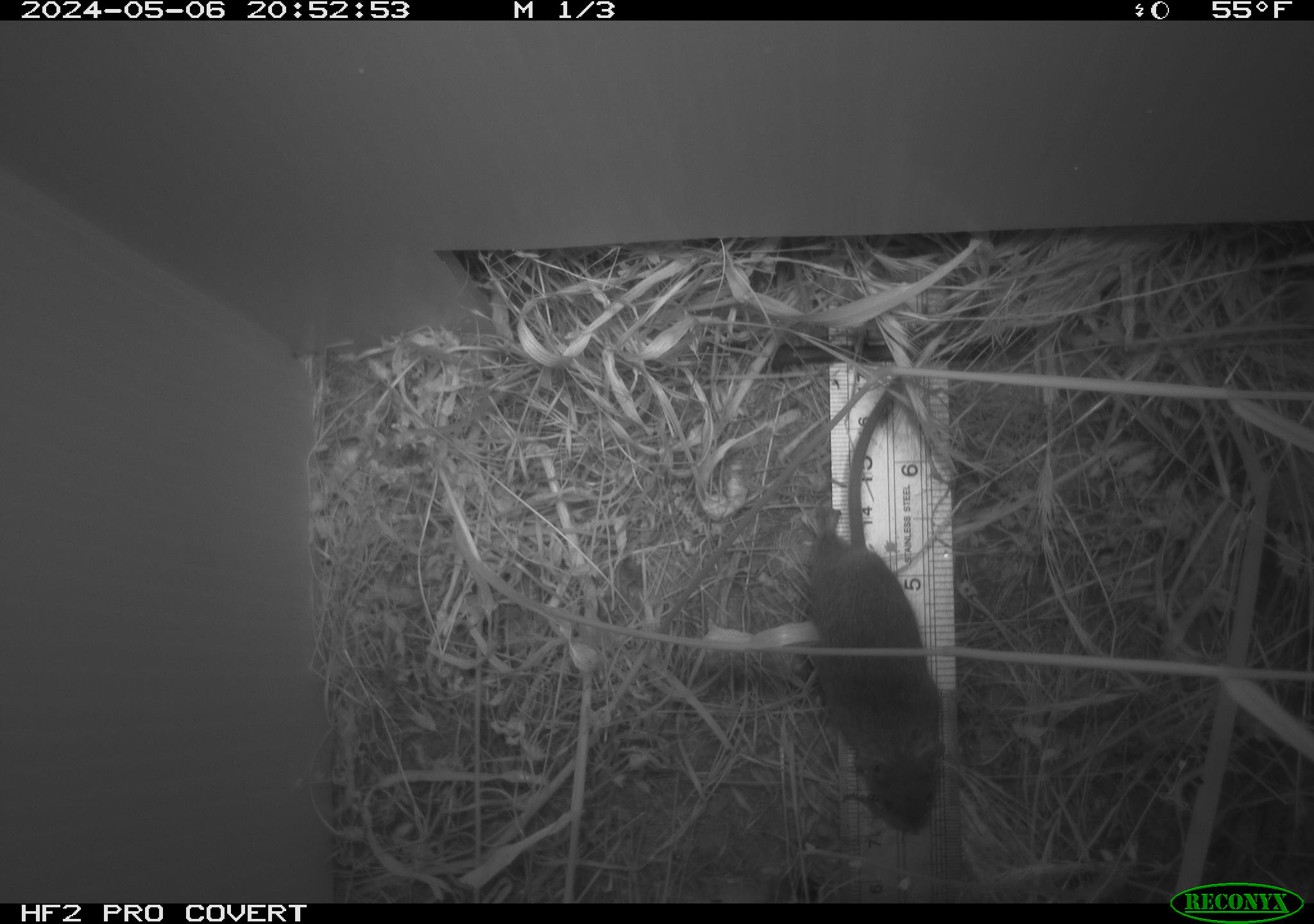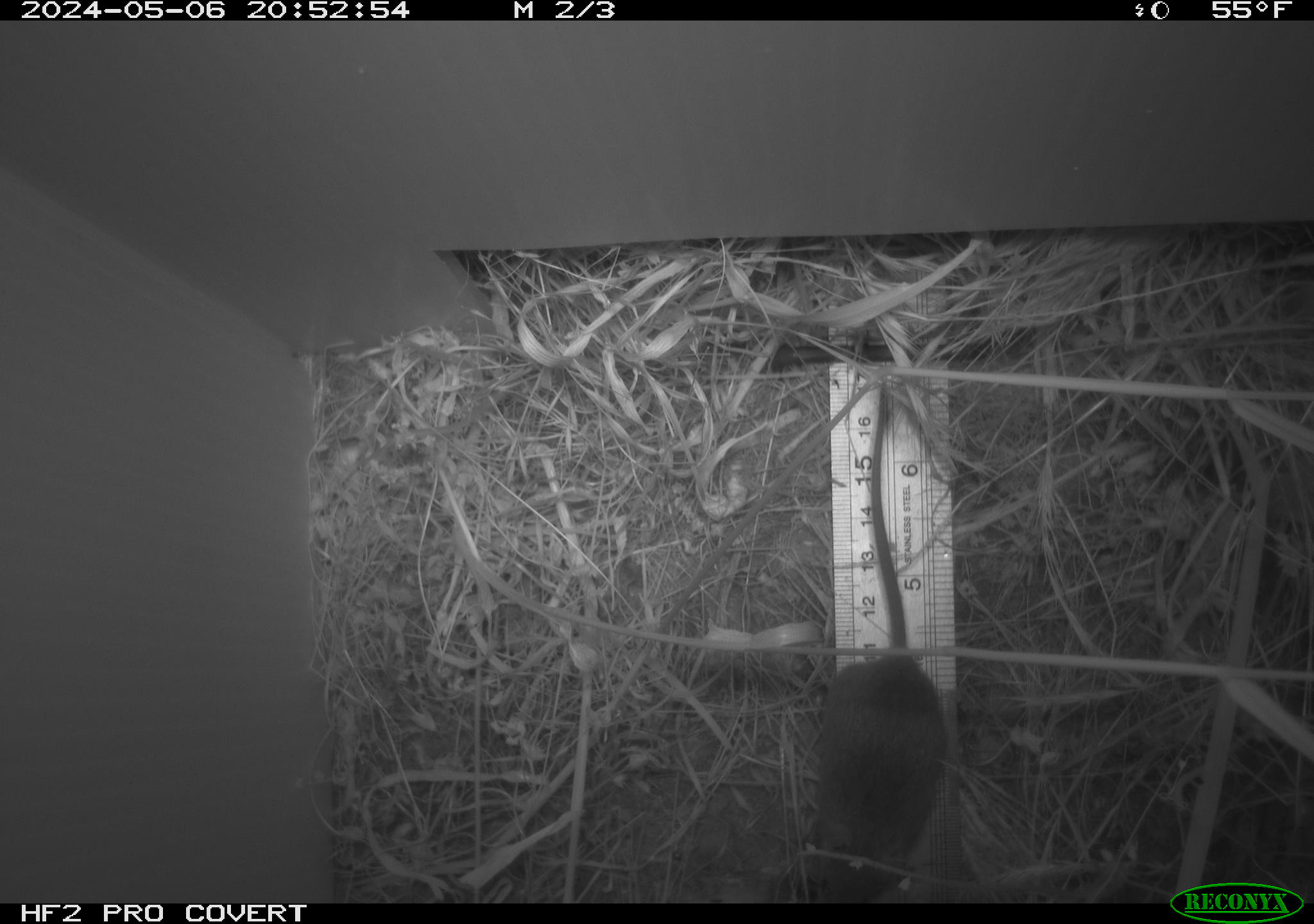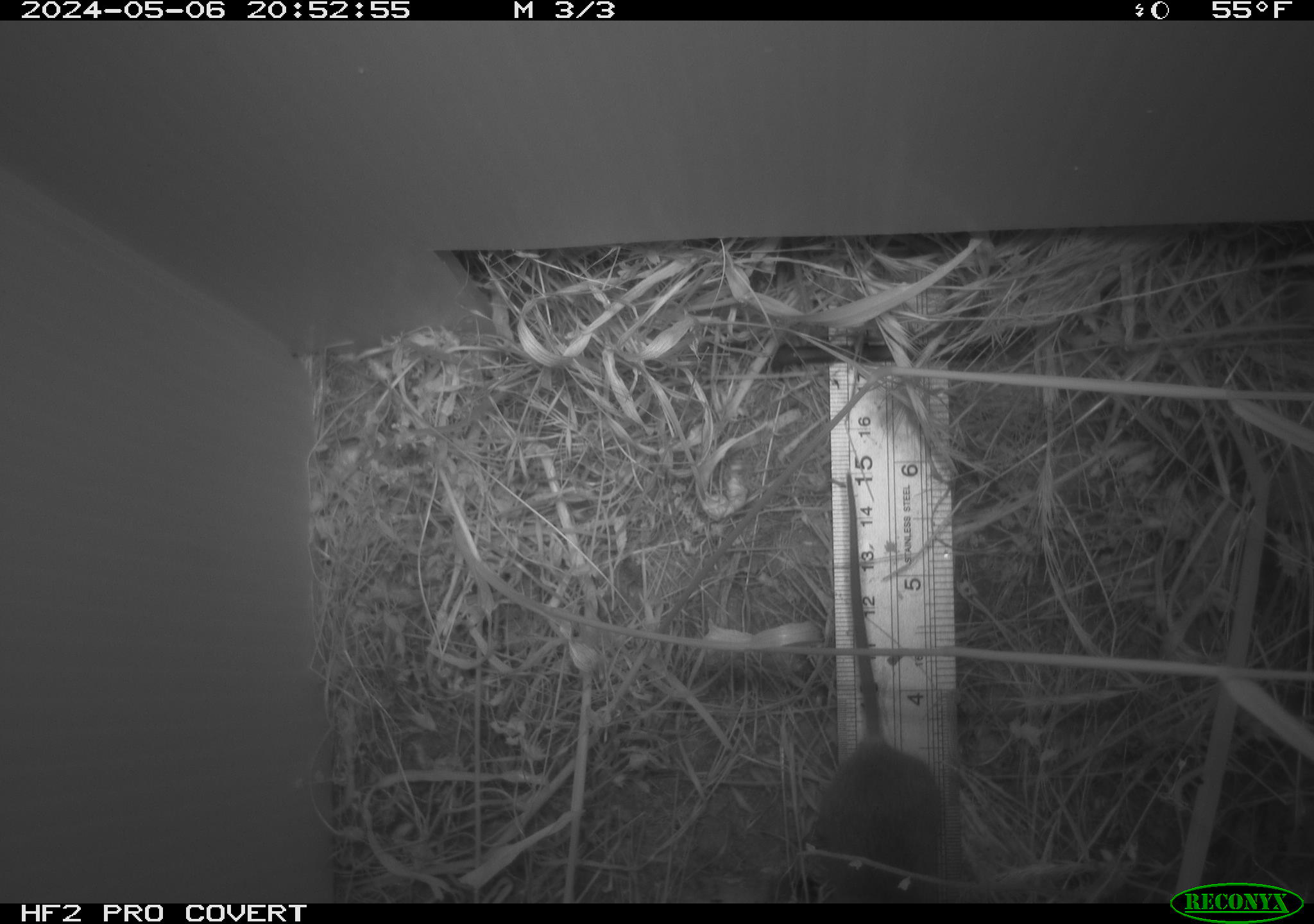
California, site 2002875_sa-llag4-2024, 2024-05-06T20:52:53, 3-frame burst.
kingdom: Animalia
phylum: Chordata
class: Mammalia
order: Rodentia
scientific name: Rodentia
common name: rodent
Rodent (Rodentia).